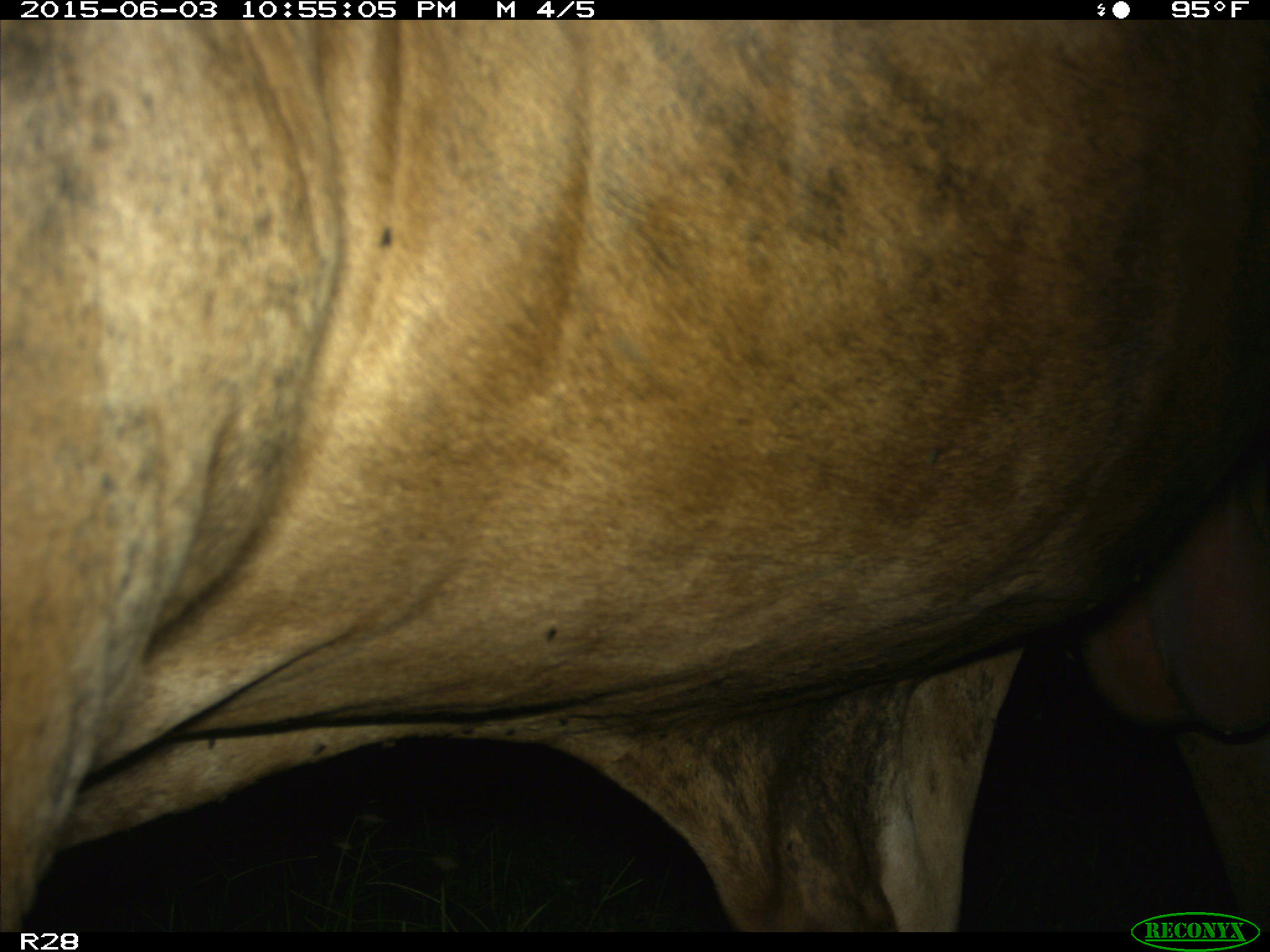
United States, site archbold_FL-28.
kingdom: Animalia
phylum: Chordata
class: Mammalia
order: Artiodactyla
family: Bovidae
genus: Bos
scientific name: Bos taurus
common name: domestic cow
Bos taurus (domestic cow).